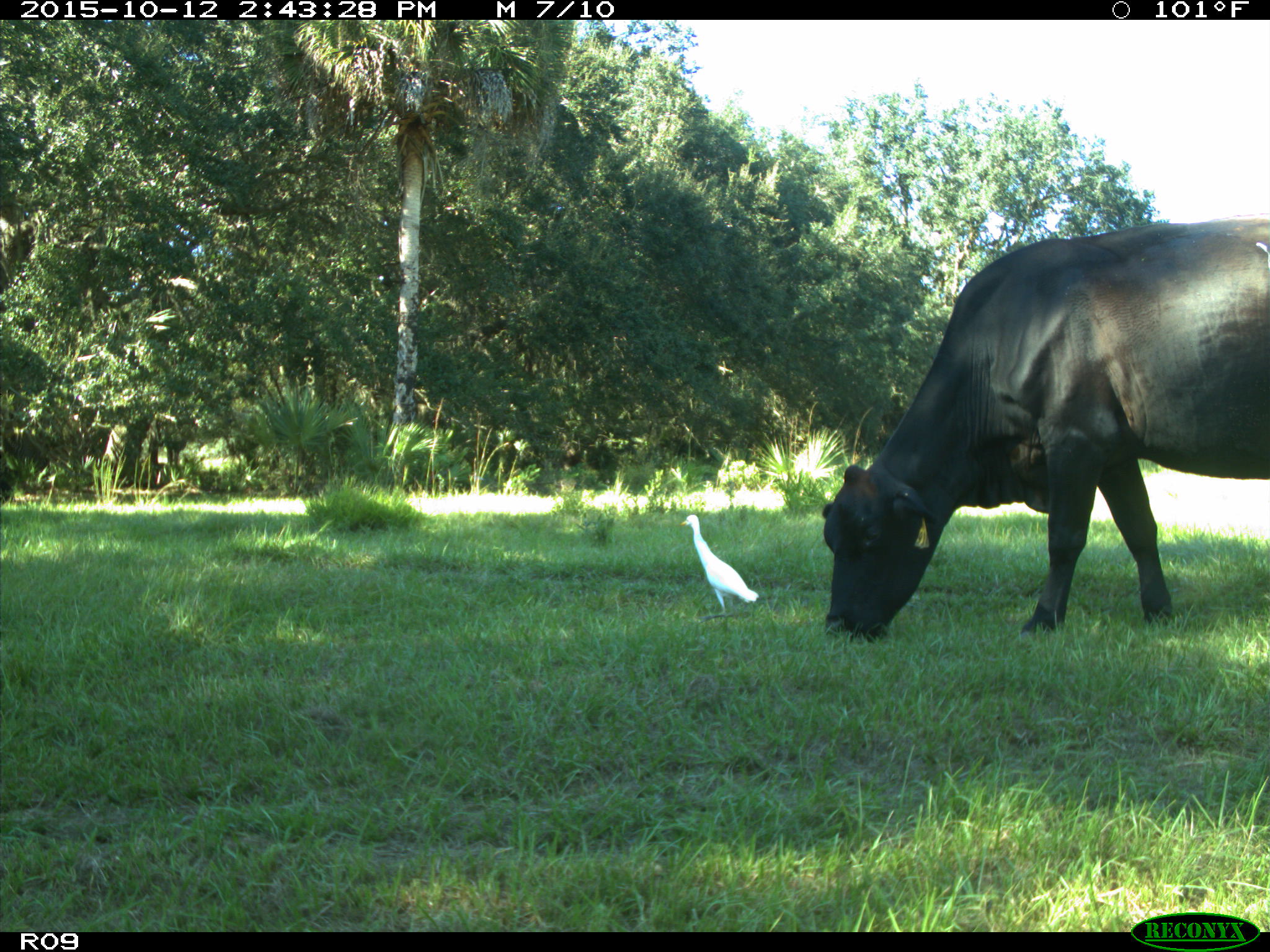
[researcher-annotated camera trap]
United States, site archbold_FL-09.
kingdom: Animalia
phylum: Chordata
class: Mammalia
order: Artiodactyla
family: Bovidae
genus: Bos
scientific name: Bos taurus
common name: domestic cow